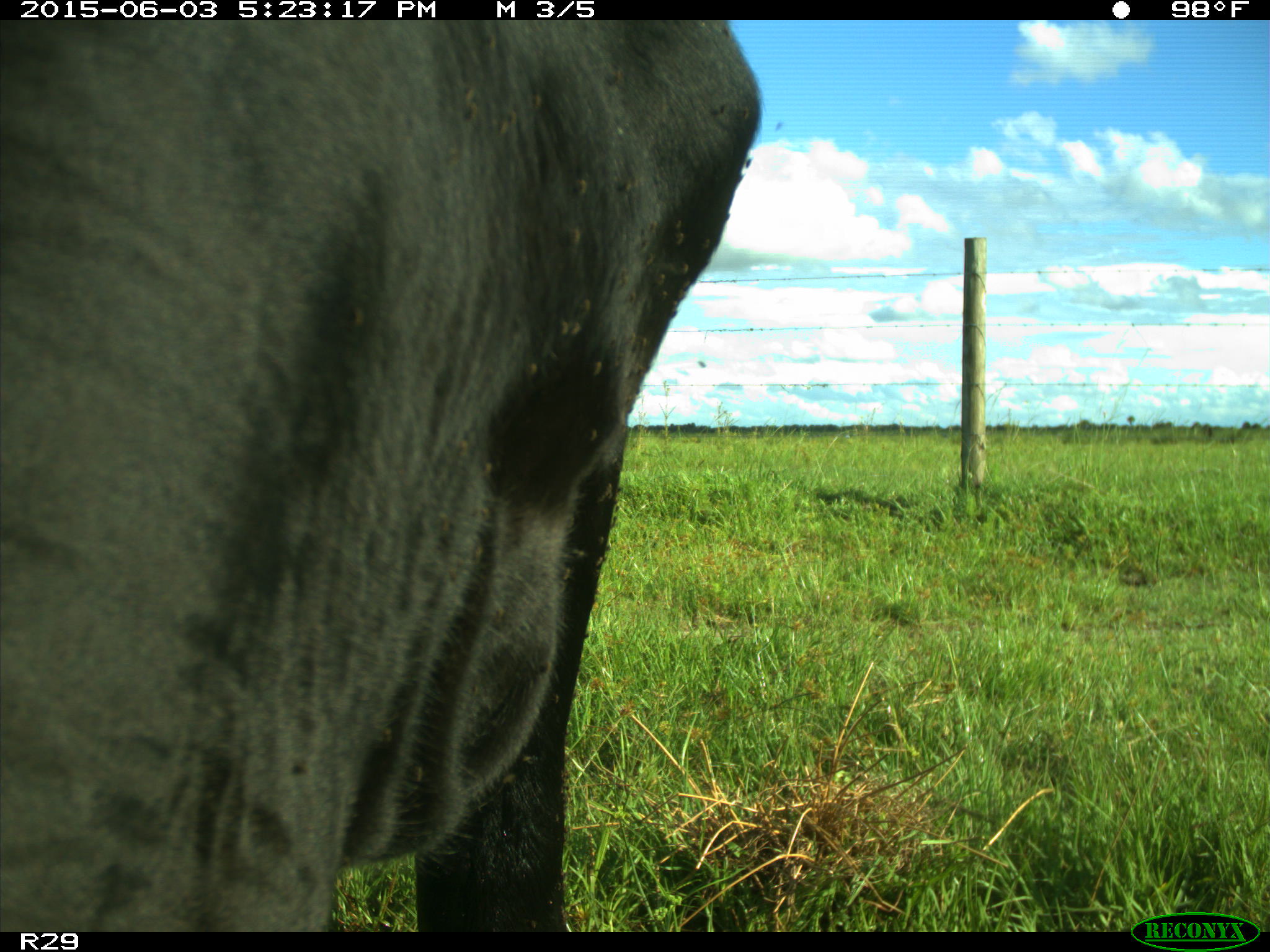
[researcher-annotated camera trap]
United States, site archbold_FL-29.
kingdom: Animalia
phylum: Chordata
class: Mammalia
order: Artiodactyla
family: Bovidae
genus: Bos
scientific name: Bos taurus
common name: domestic cow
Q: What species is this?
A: Bos taurus (domestic cow).